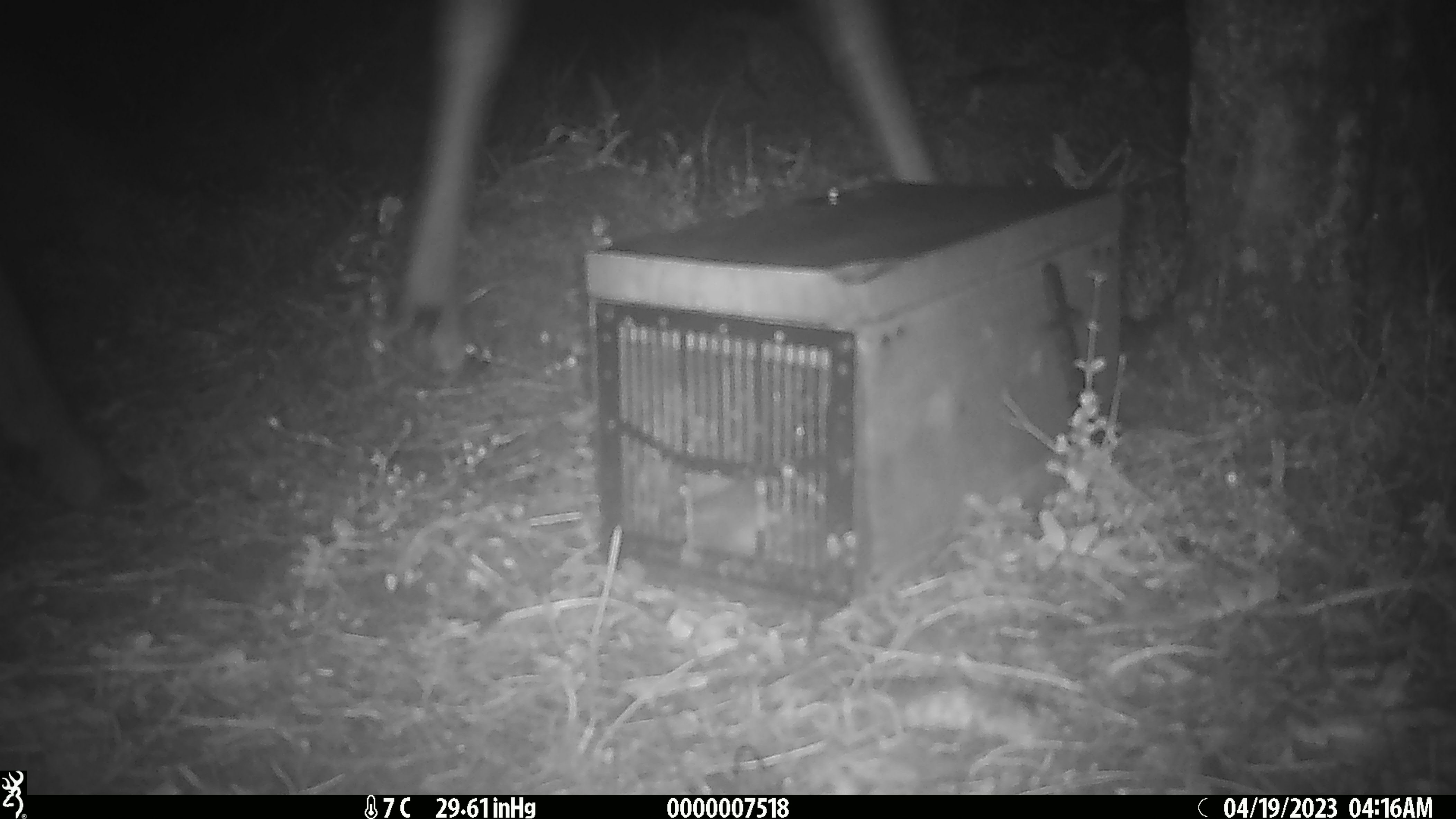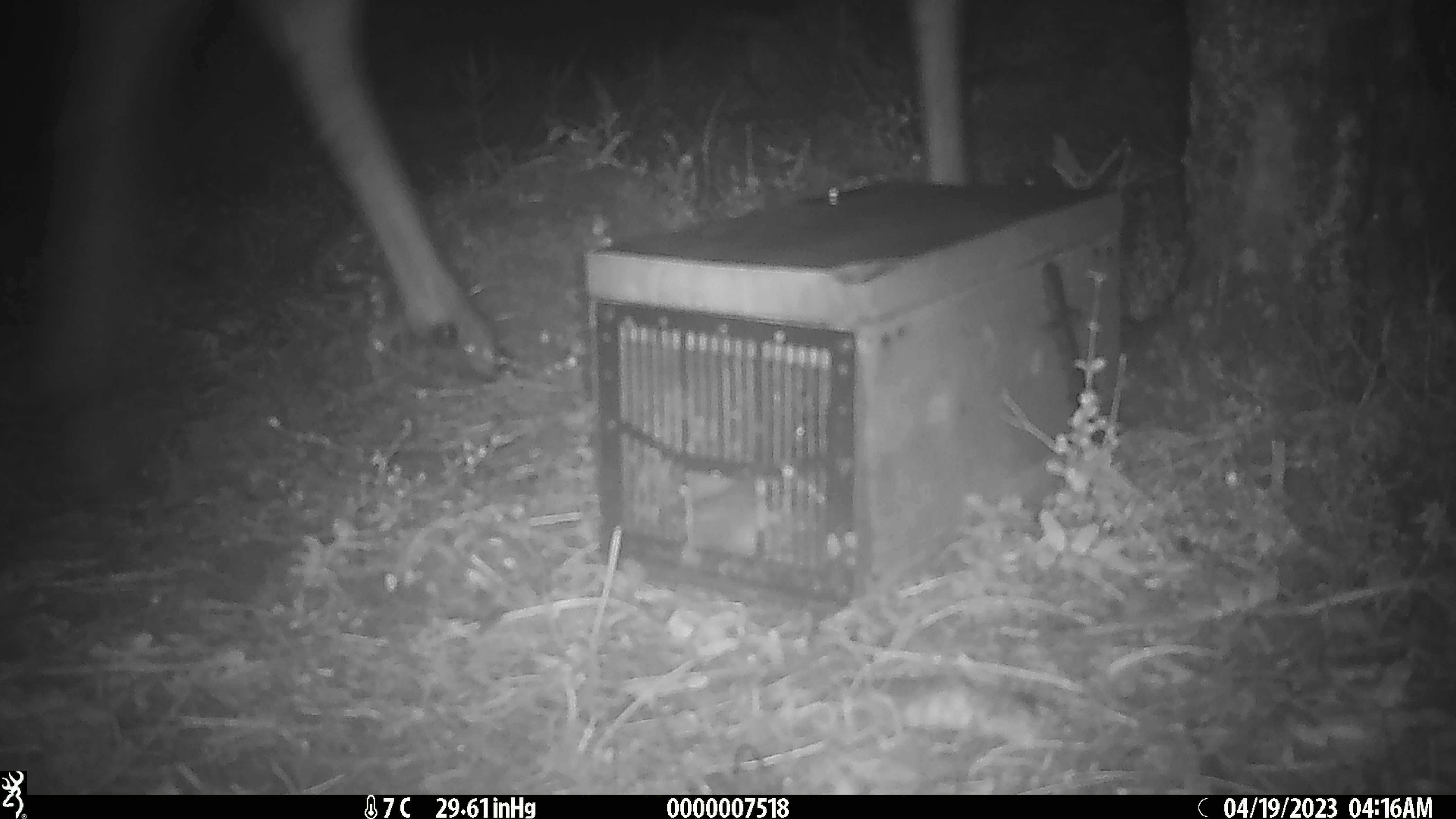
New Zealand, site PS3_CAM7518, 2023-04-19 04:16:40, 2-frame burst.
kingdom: Animalia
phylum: Chordata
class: Mammalia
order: Artiodactyla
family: Cervidae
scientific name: Cervidae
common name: deer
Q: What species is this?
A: Deer (Cervidae).